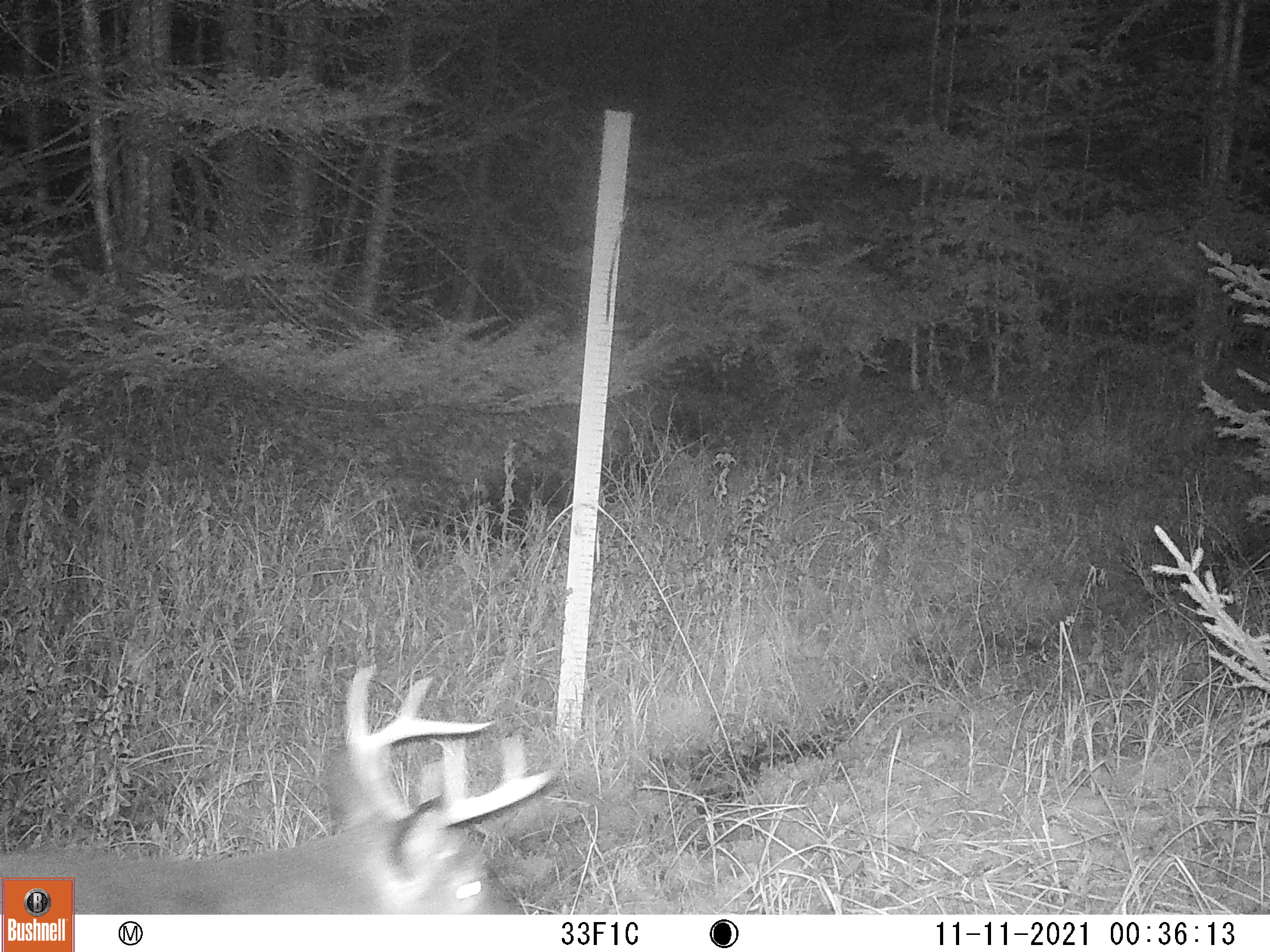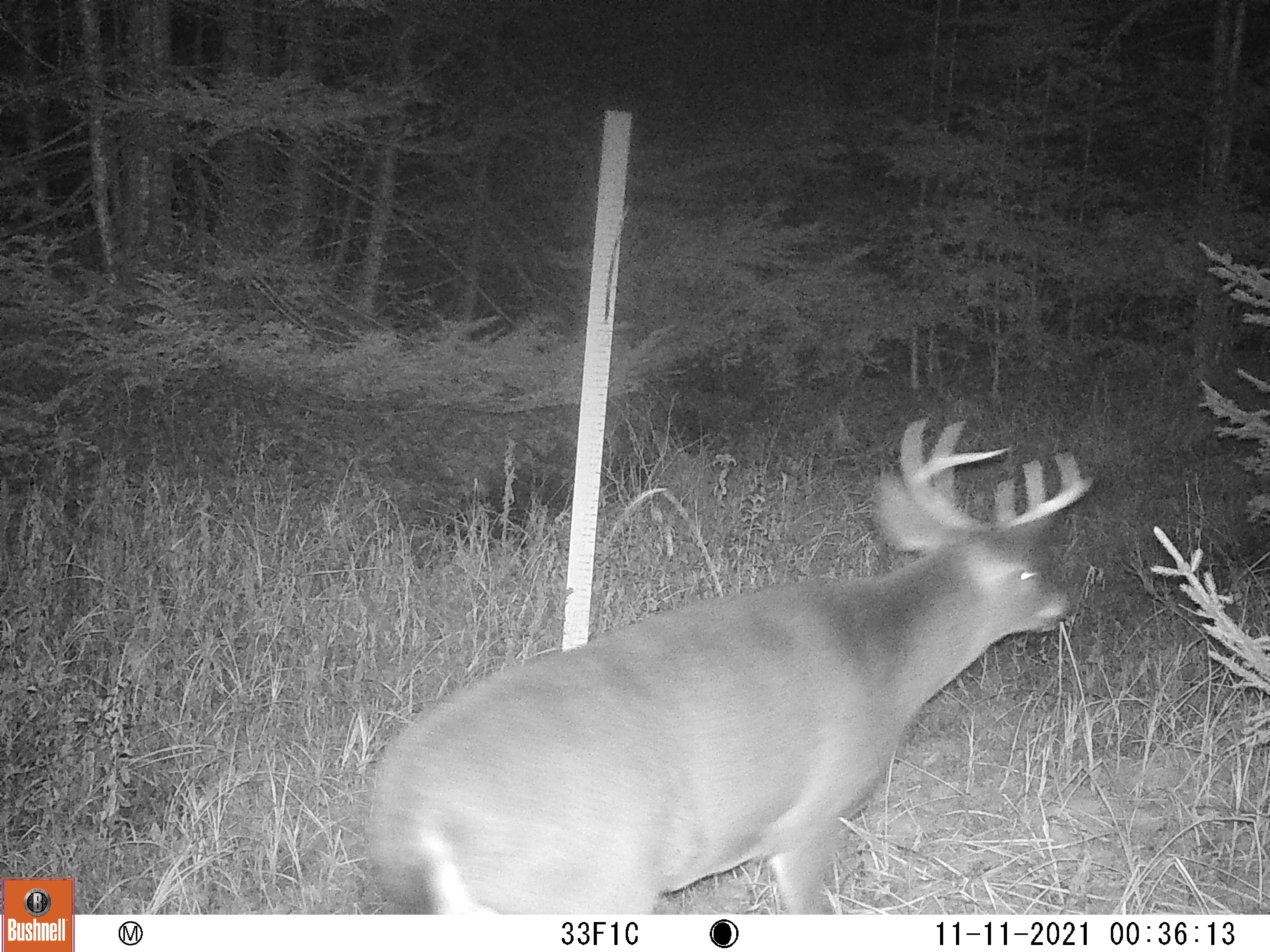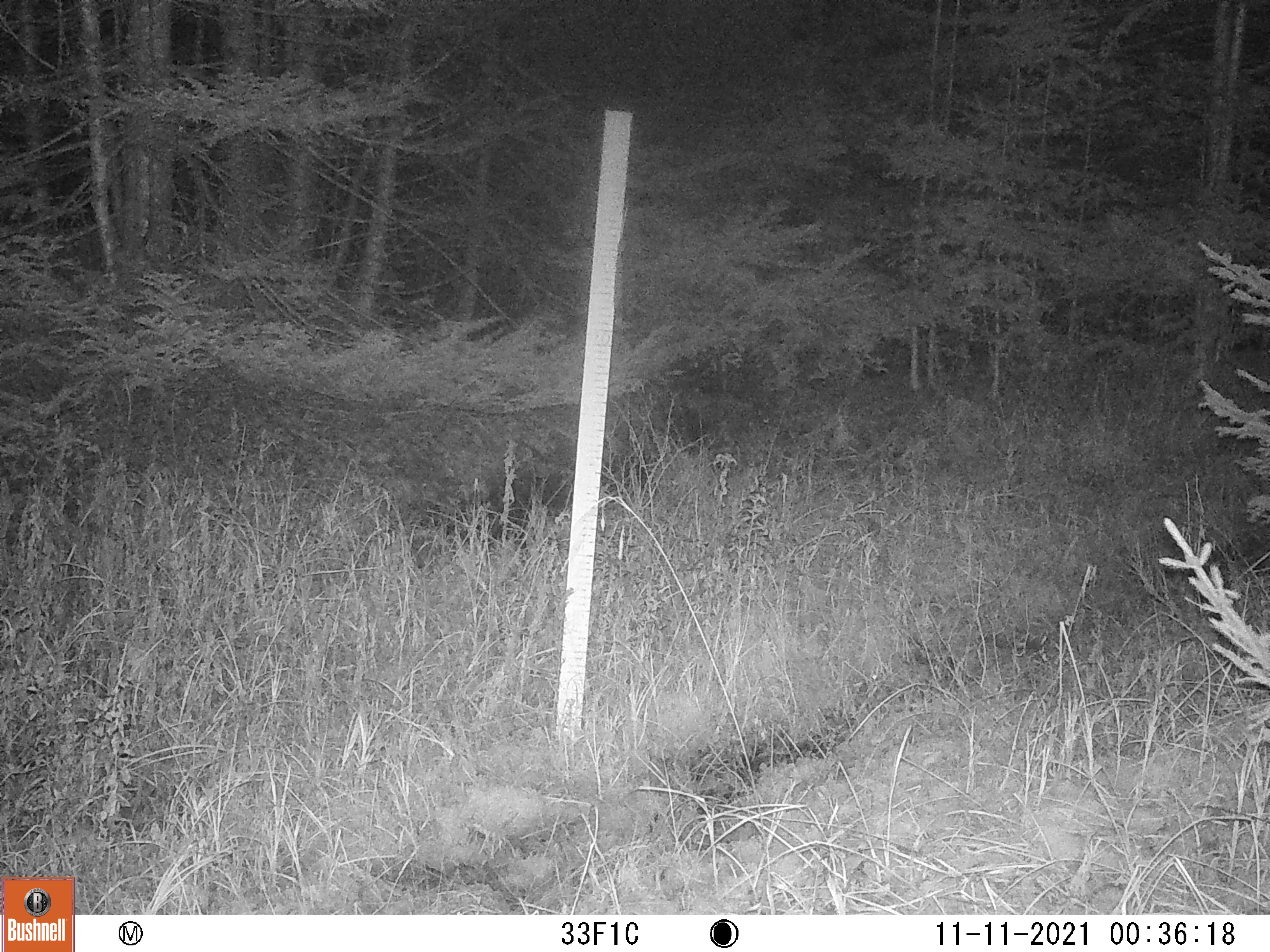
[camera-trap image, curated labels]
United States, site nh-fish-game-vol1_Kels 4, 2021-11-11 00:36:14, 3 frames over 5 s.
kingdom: Animalia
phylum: Chordata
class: Mammalia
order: Artiodactyla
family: Cervidae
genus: Odocoileus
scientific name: Odocoileus virginianus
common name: white-tailed deer